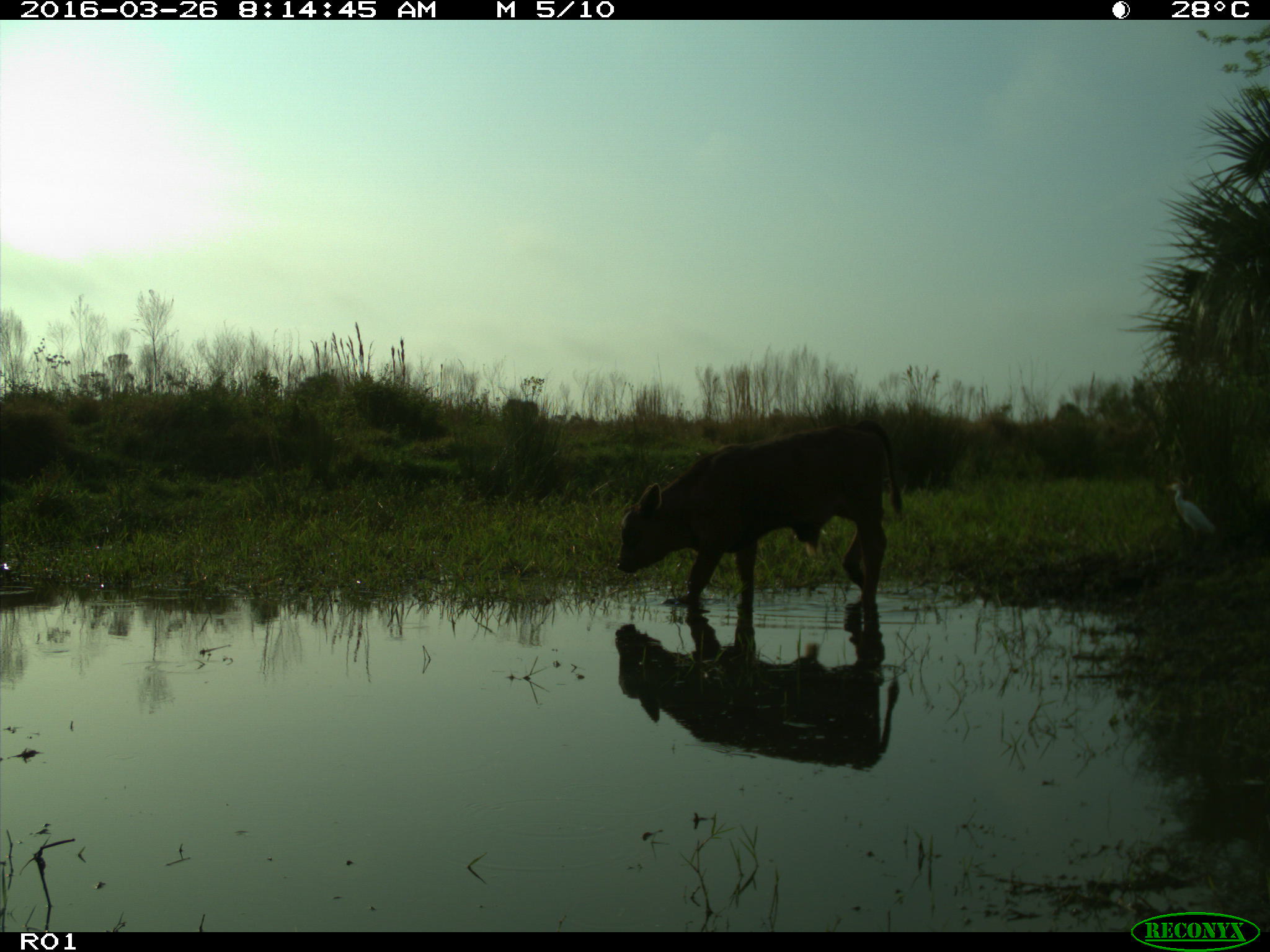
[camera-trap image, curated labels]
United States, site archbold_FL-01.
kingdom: Animalia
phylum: Chordata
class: Mammalia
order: Artiodactyla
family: Bovidae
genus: Bos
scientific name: Bos taurus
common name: domestic cow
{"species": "Bos taurus (domestic cow)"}